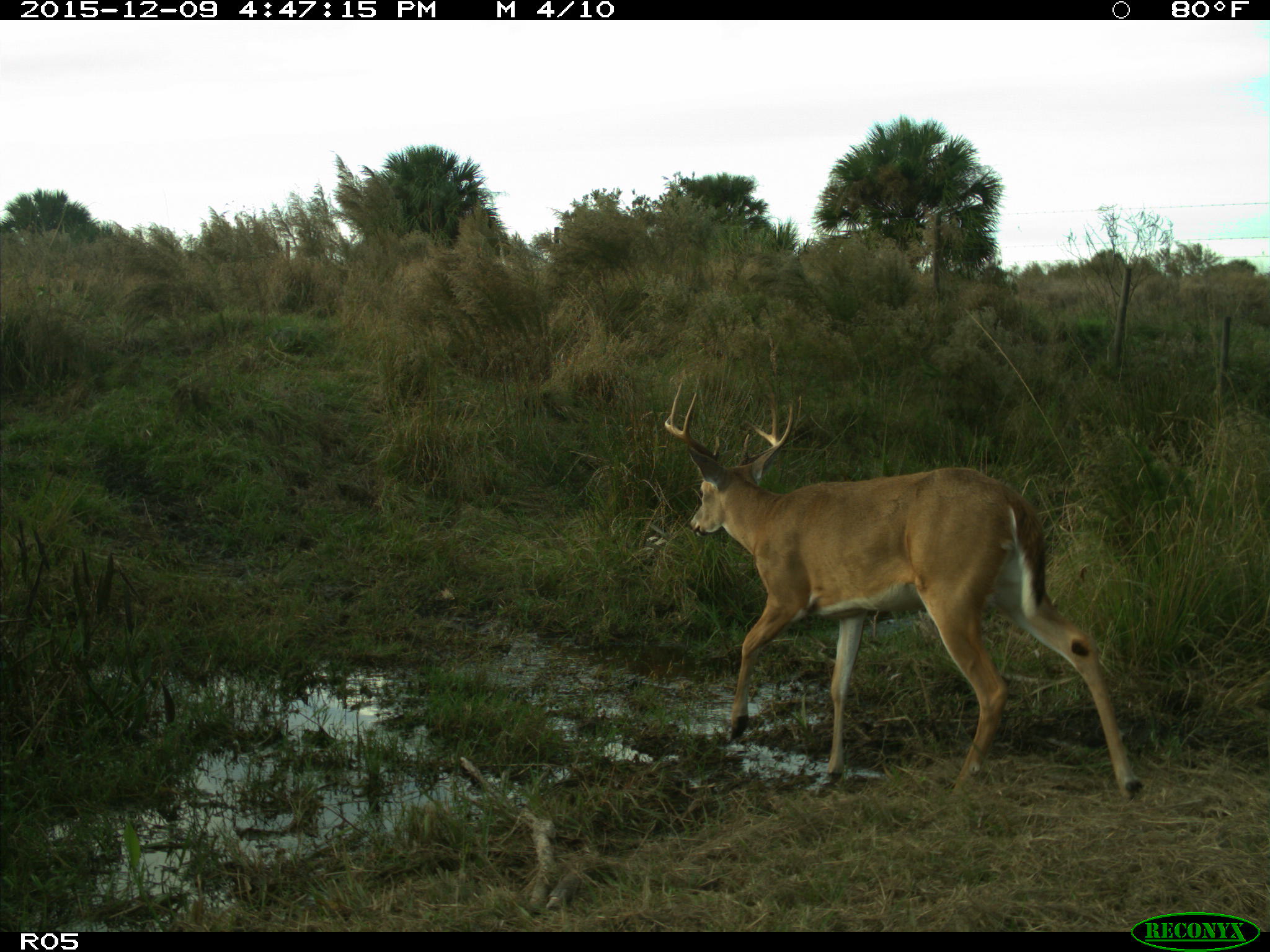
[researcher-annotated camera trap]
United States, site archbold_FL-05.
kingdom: Animalia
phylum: Chordata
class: Mammalia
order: Artiodactyla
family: Cervidae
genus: Odocoileus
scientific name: Odocoileus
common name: deer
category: unidentified deer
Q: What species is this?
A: Unidentified deer (deer) (Odocoileus).